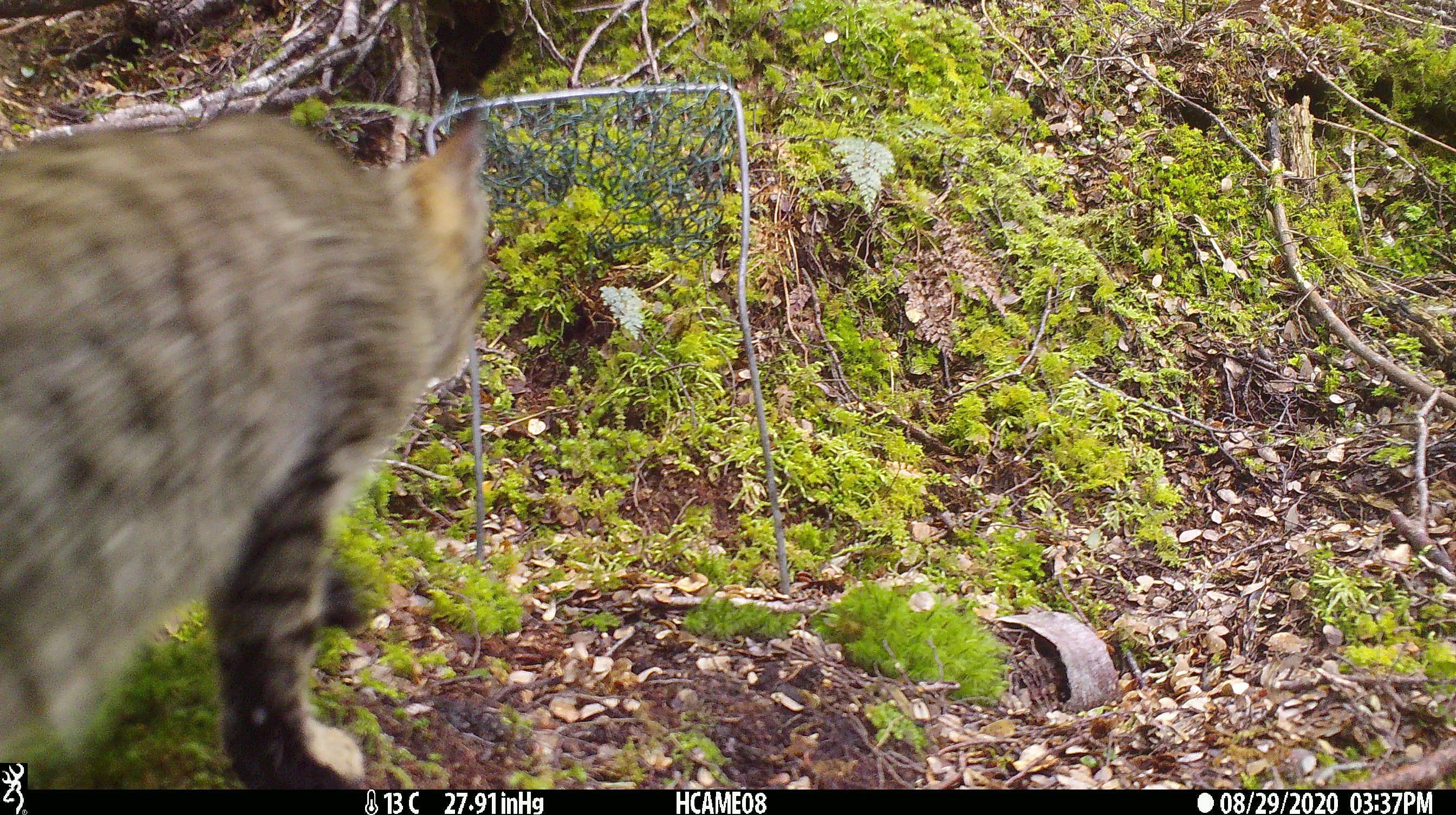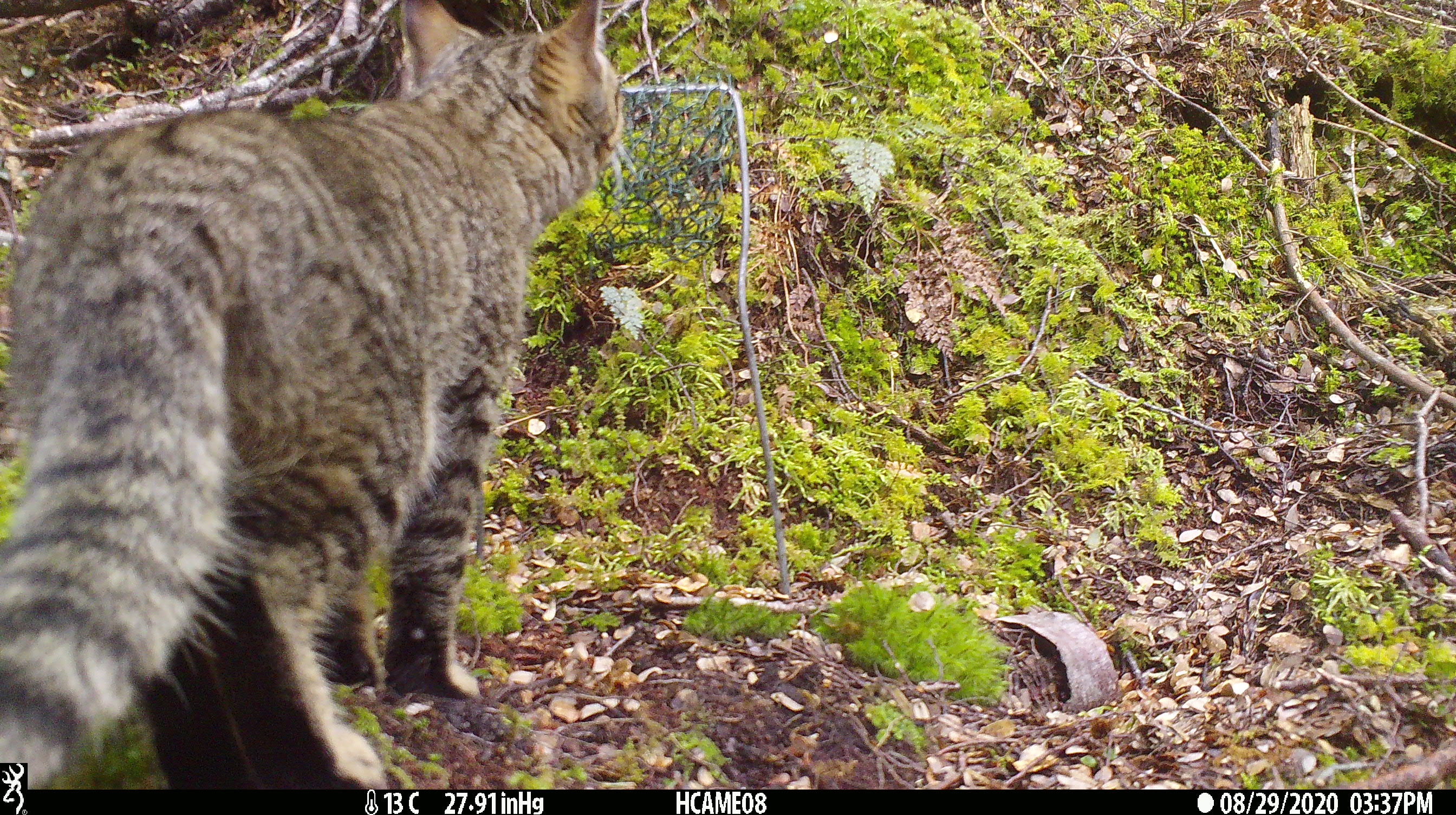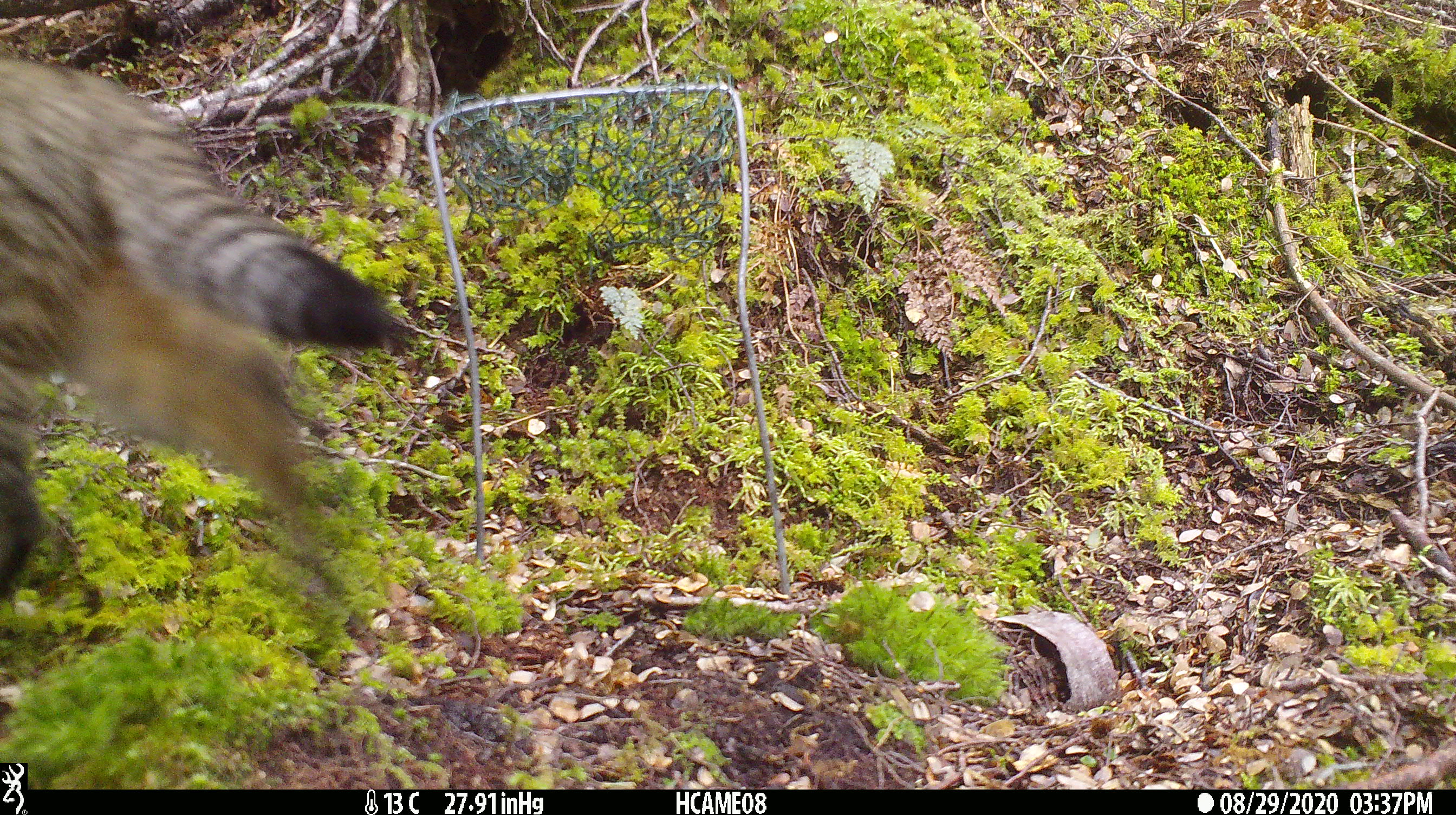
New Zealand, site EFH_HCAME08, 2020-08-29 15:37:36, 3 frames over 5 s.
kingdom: Animalia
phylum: Chordata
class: Mammalia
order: Carnivora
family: Felidae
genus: Felis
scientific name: Felis catus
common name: domestic cat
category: cat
Cat (domestic cat) (Felis catus).